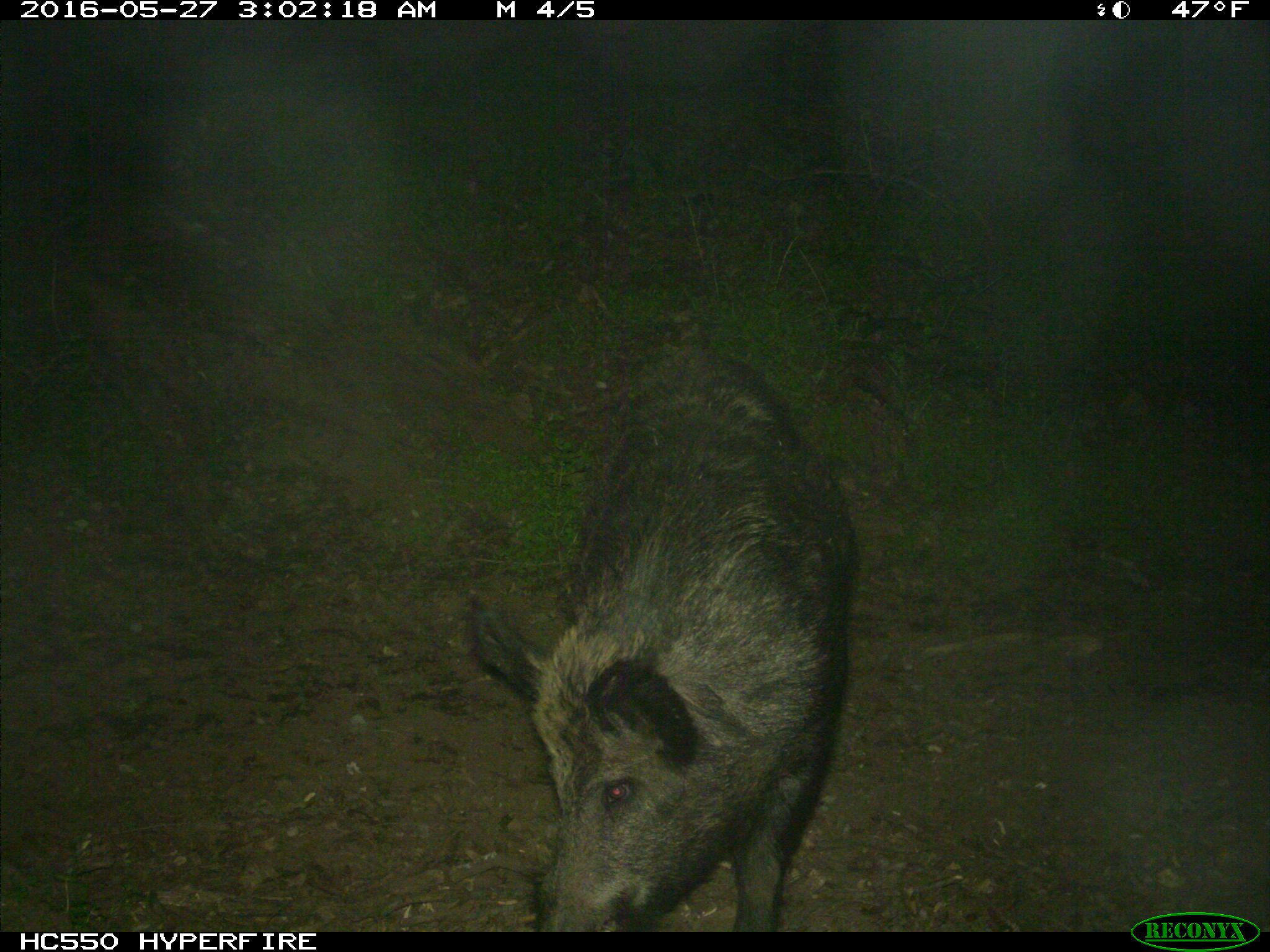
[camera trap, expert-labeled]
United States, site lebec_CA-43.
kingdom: Animalia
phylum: Chordata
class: Mammalia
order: Artiodactyla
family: Suidae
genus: Sus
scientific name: Sus scrofa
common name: wild boar